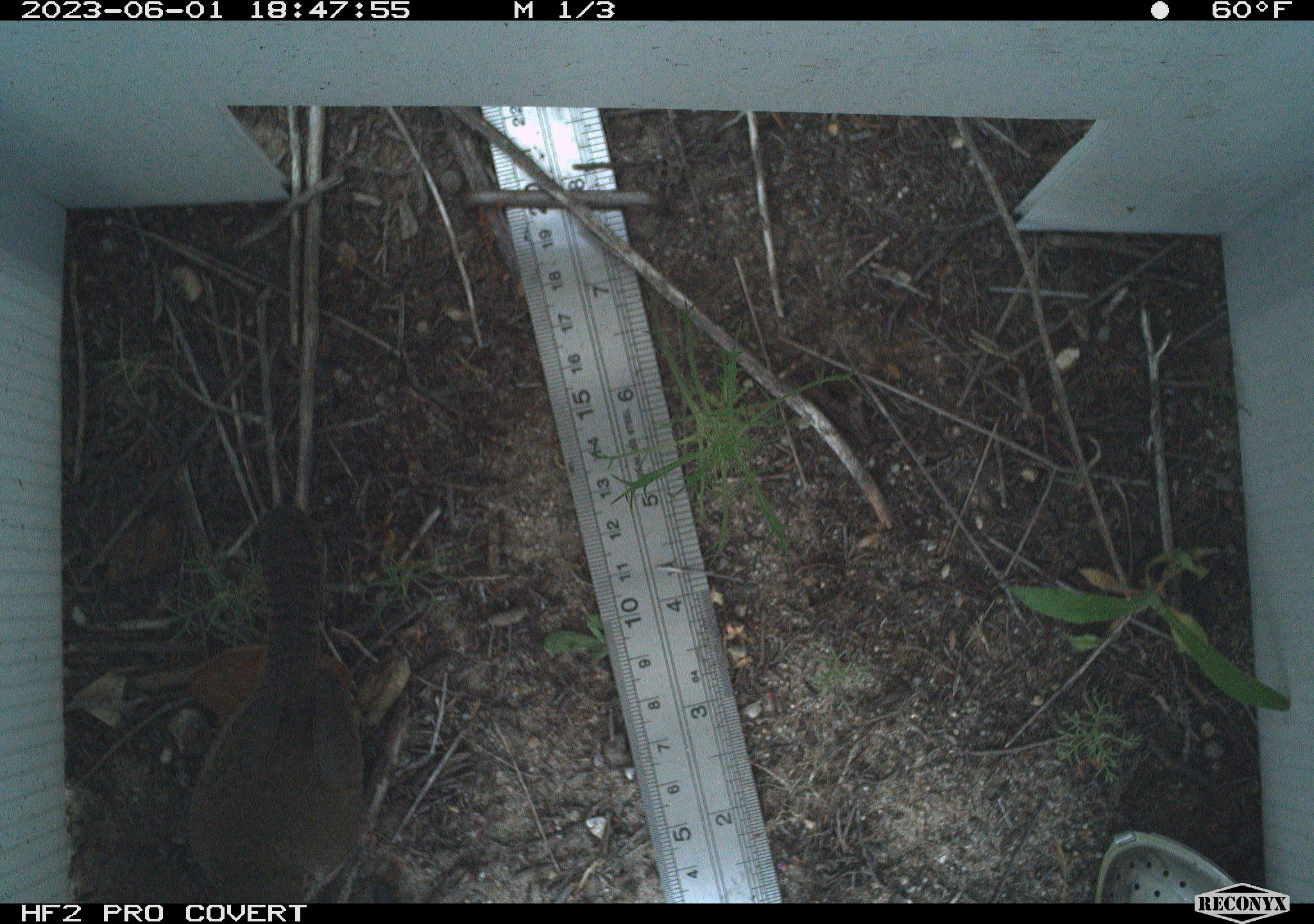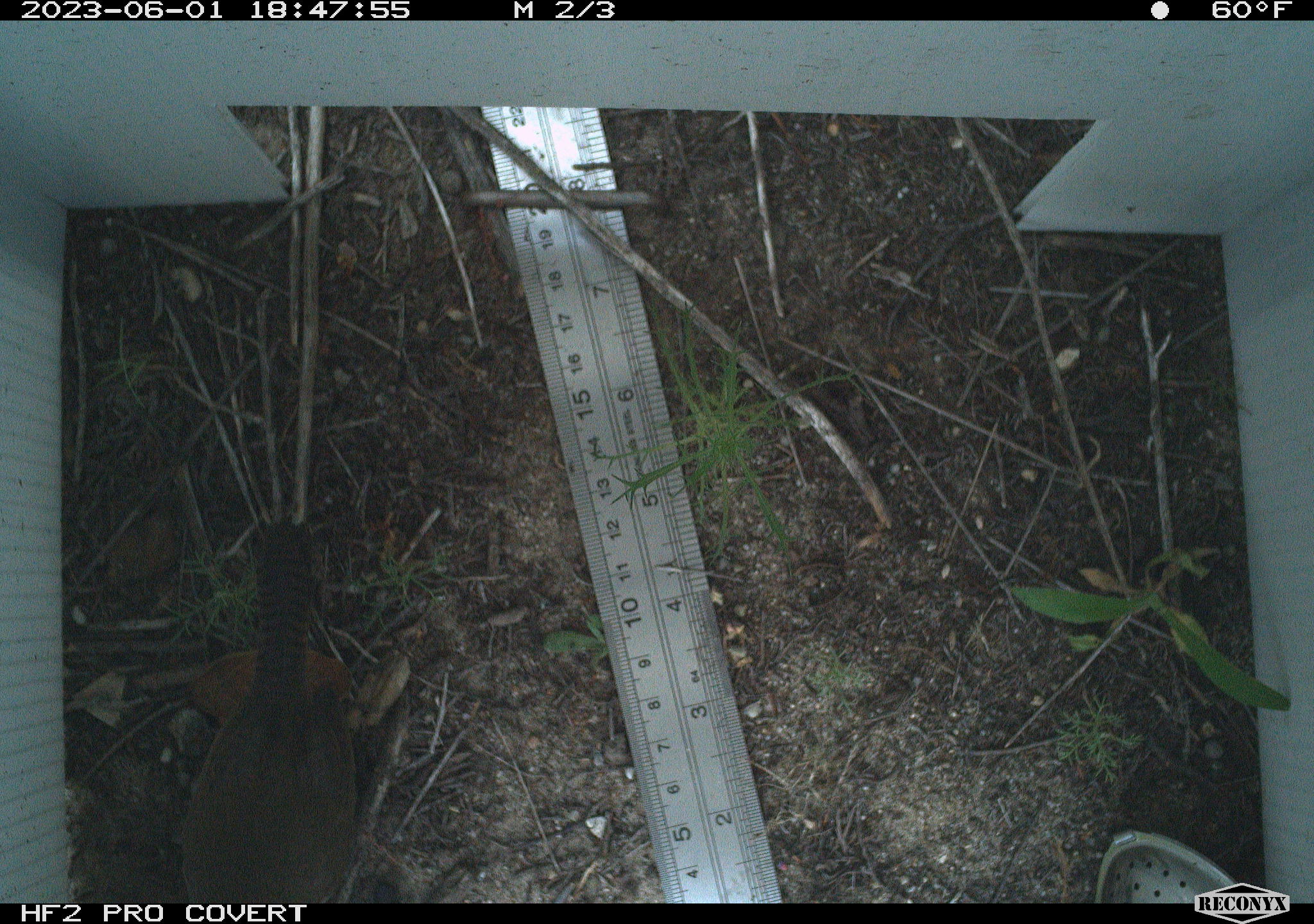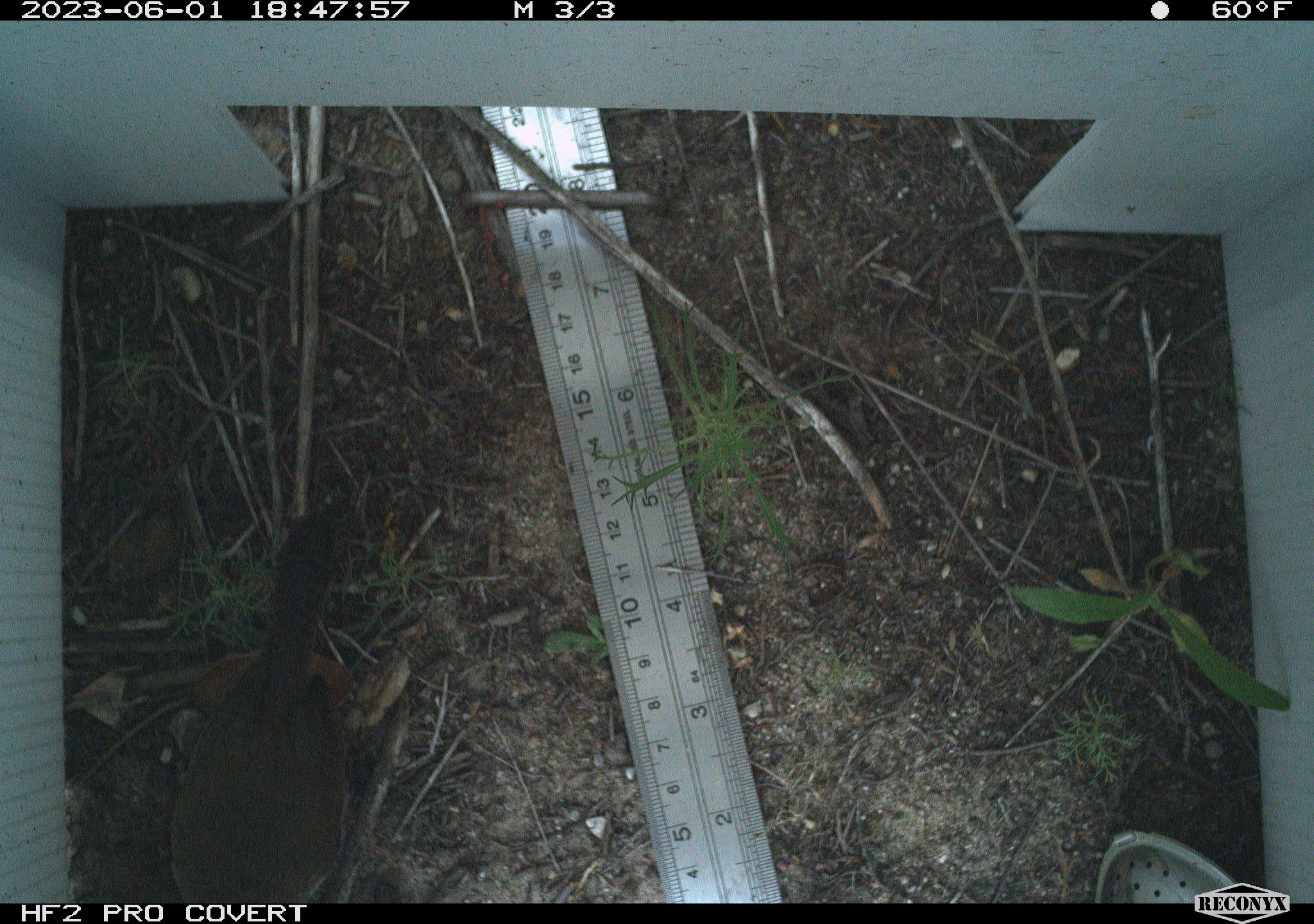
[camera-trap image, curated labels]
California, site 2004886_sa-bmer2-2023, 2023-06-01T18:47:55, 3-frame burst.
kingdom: Animalia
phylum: Chordata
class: Aves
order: Passeriformes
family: Troglodytidae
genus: Thryomanes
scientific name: Thryomanes bewickii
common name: bewick's wren